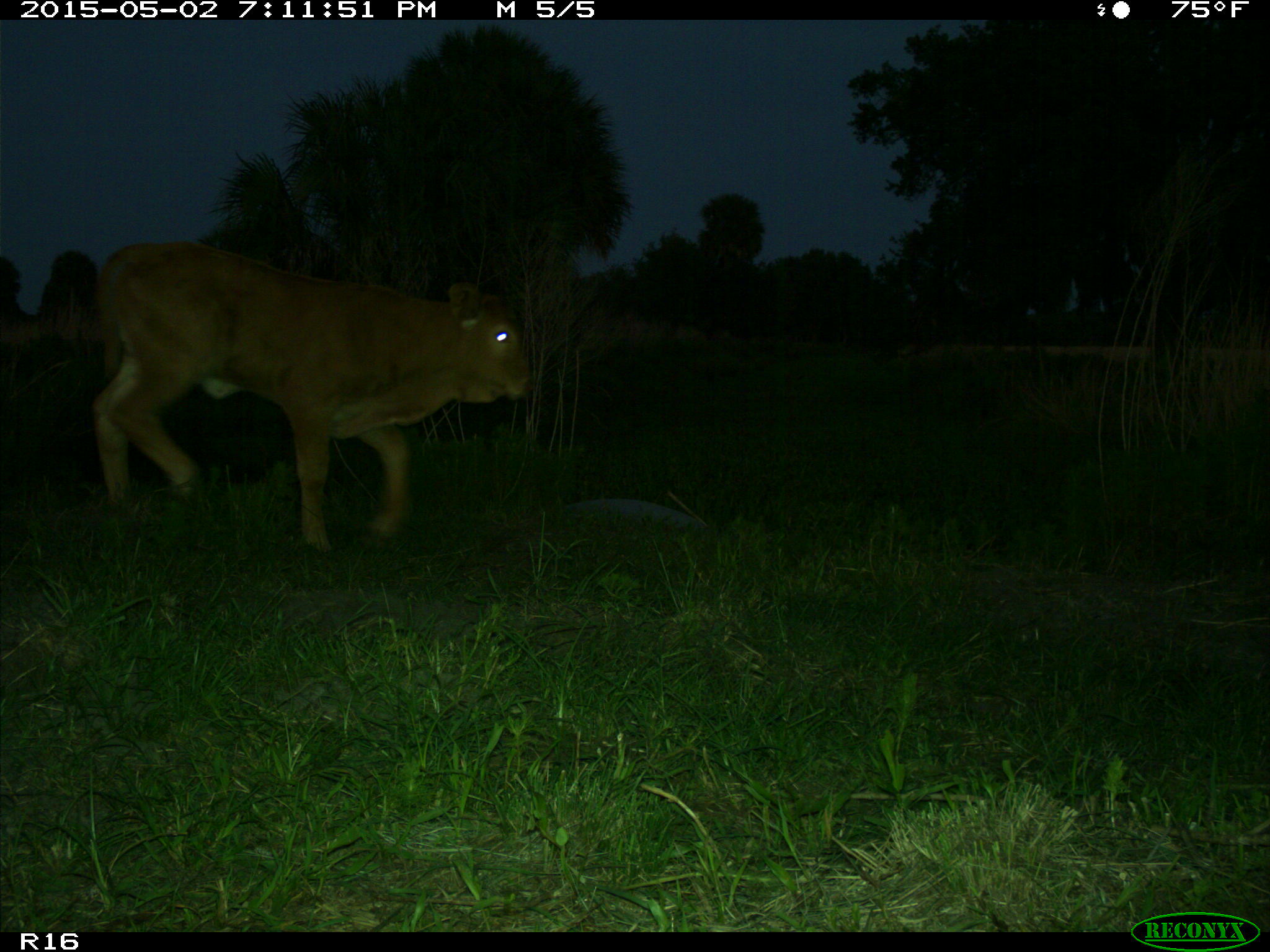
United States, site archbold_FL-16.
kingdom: Animalia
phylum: Chordata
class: Mammalia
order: Artiodactyla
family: Bovidae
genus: Bos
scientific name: Bos taurus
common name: domestic cow